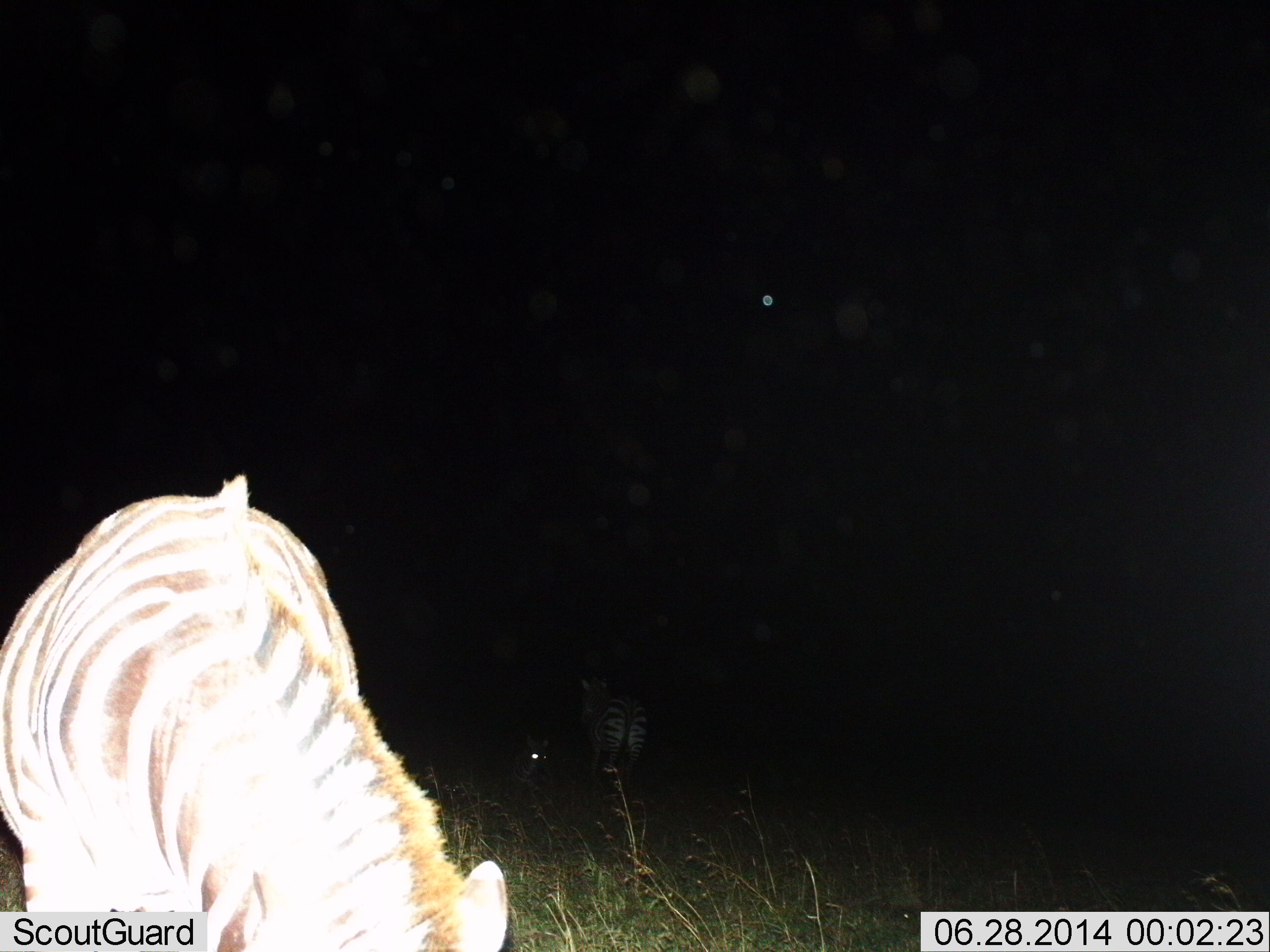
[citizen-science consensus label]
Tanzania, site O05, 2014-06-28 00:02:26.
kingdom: Animalia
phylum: Chordata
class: Mammalia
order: Perissodactyla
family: Equidae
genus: Equus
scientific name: Equus quagga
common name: plains zebra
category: zebra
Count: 2.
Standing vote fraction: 60%.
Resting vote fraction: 10%.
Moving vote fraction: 20%.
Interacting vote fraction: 10%.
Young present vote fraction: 0%.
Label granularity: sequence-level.